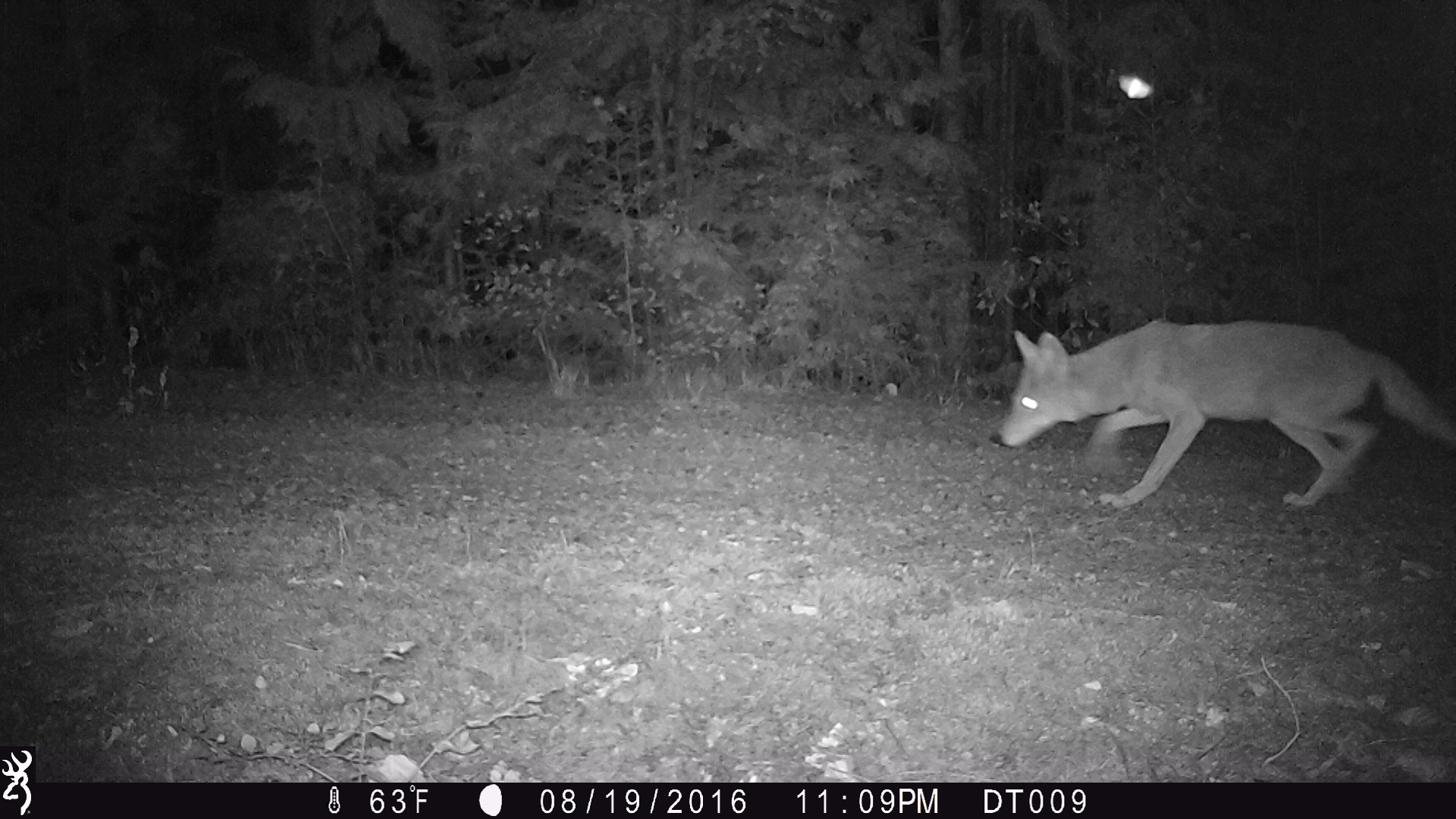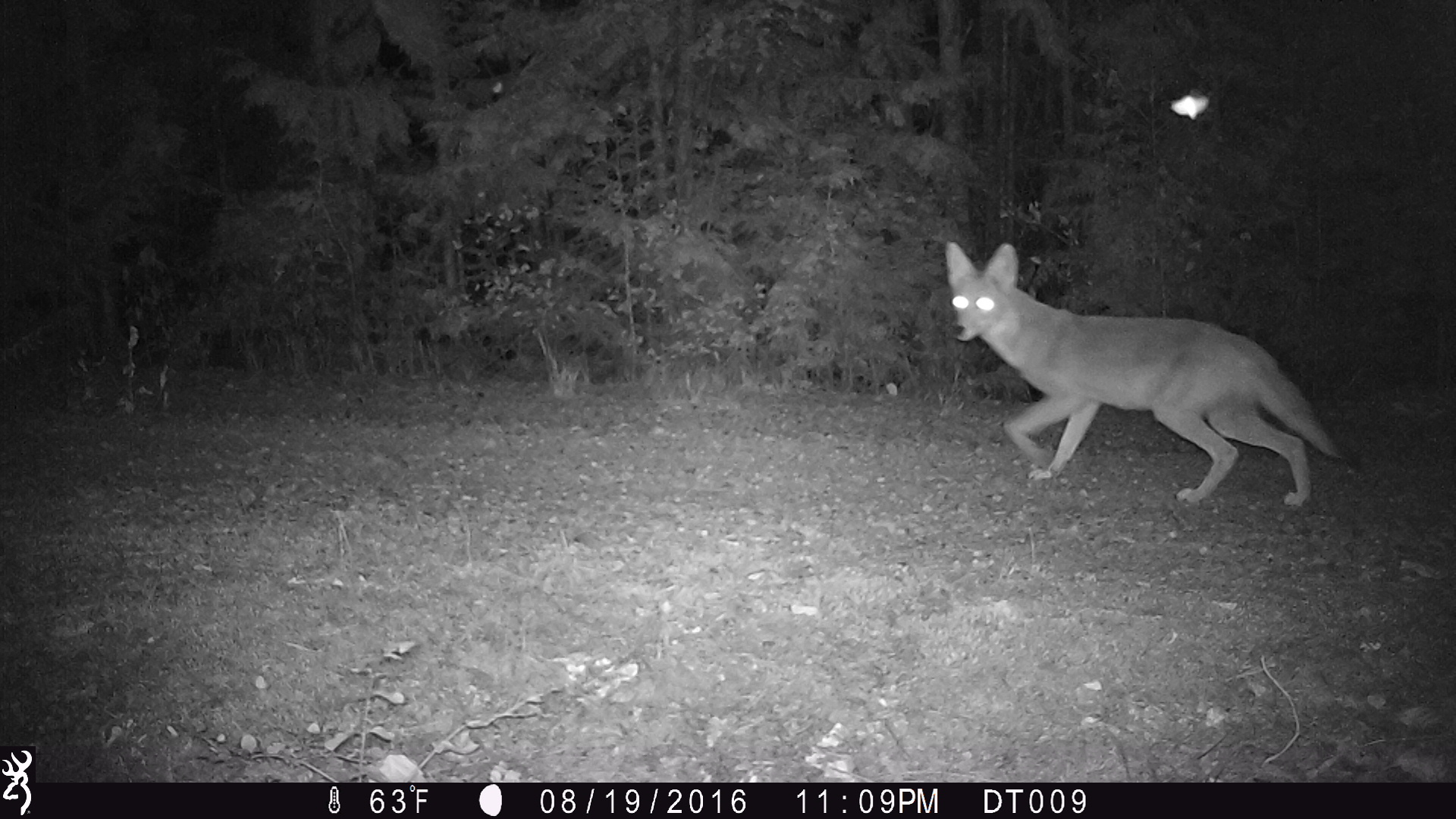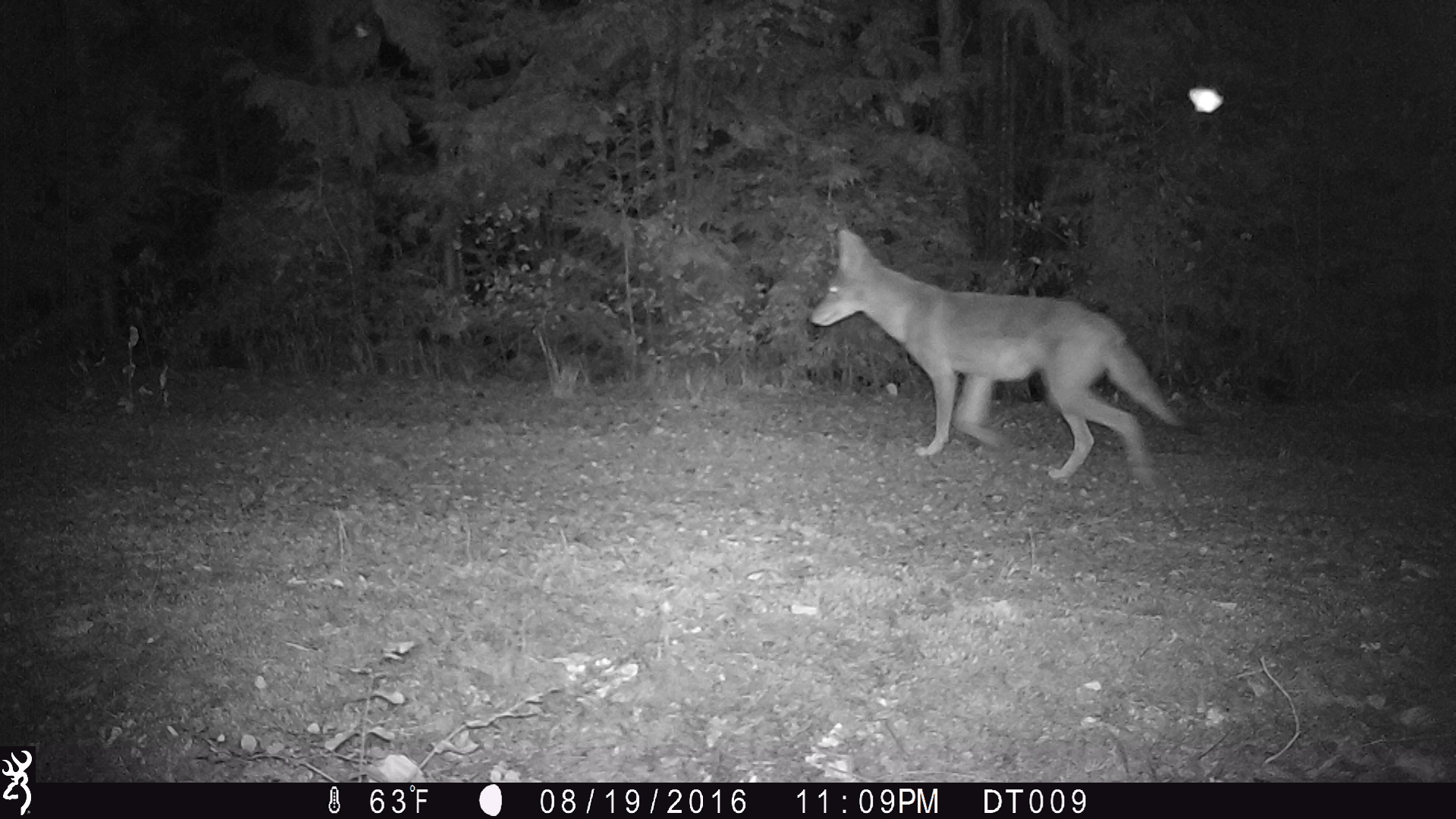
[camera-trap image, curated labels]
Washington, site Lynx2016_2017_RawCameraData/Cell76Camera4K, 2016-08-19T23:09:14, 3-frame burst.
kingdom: Animalia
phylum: Chordata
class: Mammalia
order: Carnivora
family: Canidae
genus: Canis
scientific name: Canis latrans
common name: coyote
Canis latrans (coyote). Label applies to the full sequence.